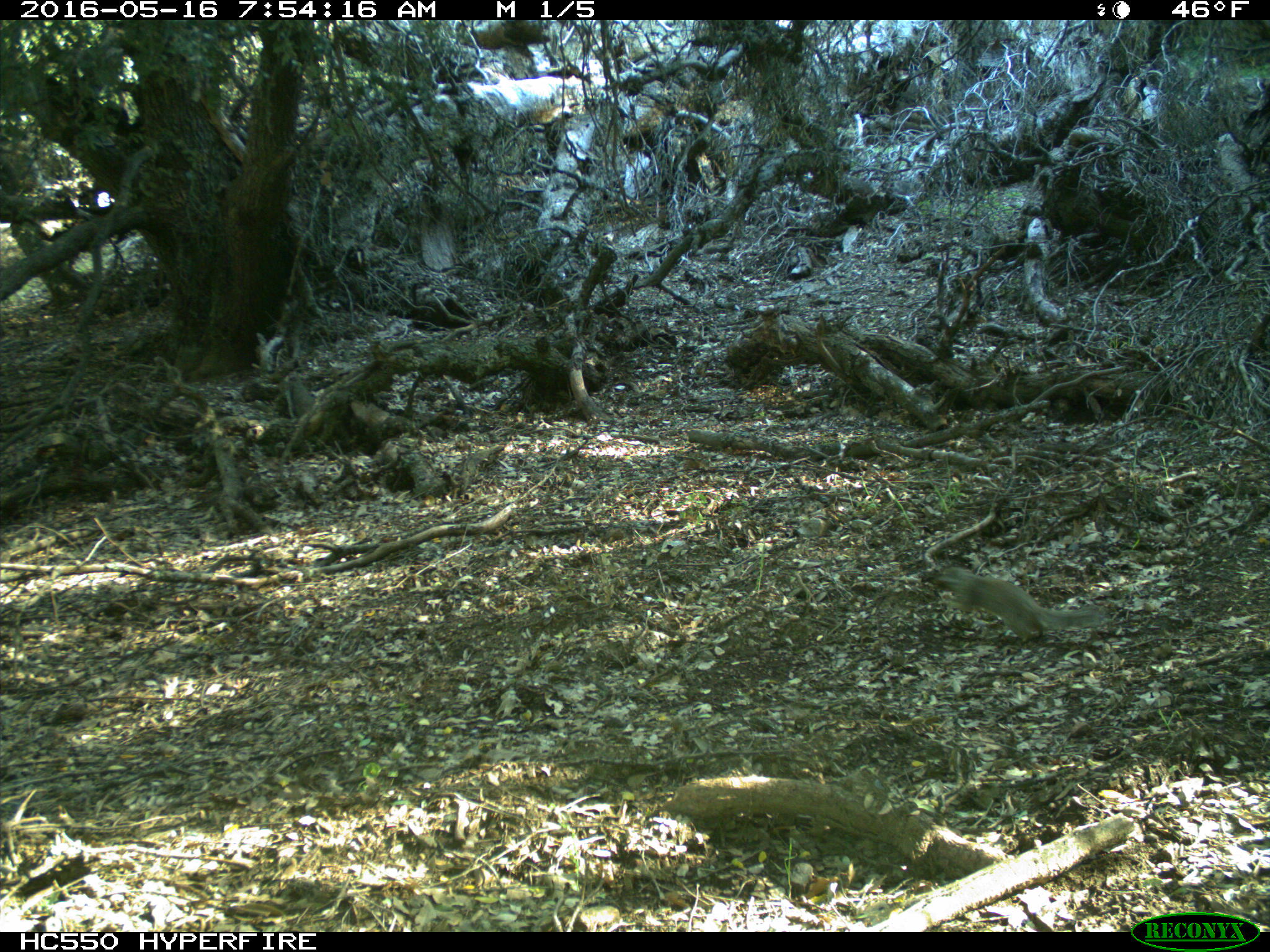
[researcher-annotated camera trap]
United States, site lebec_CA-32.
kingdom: Animalia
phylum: Chordata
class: Mammalia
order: Rodentia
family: Sciuridae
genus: Otospermophilus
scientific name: Otospermophilus beecheyi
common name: california ground squirrel